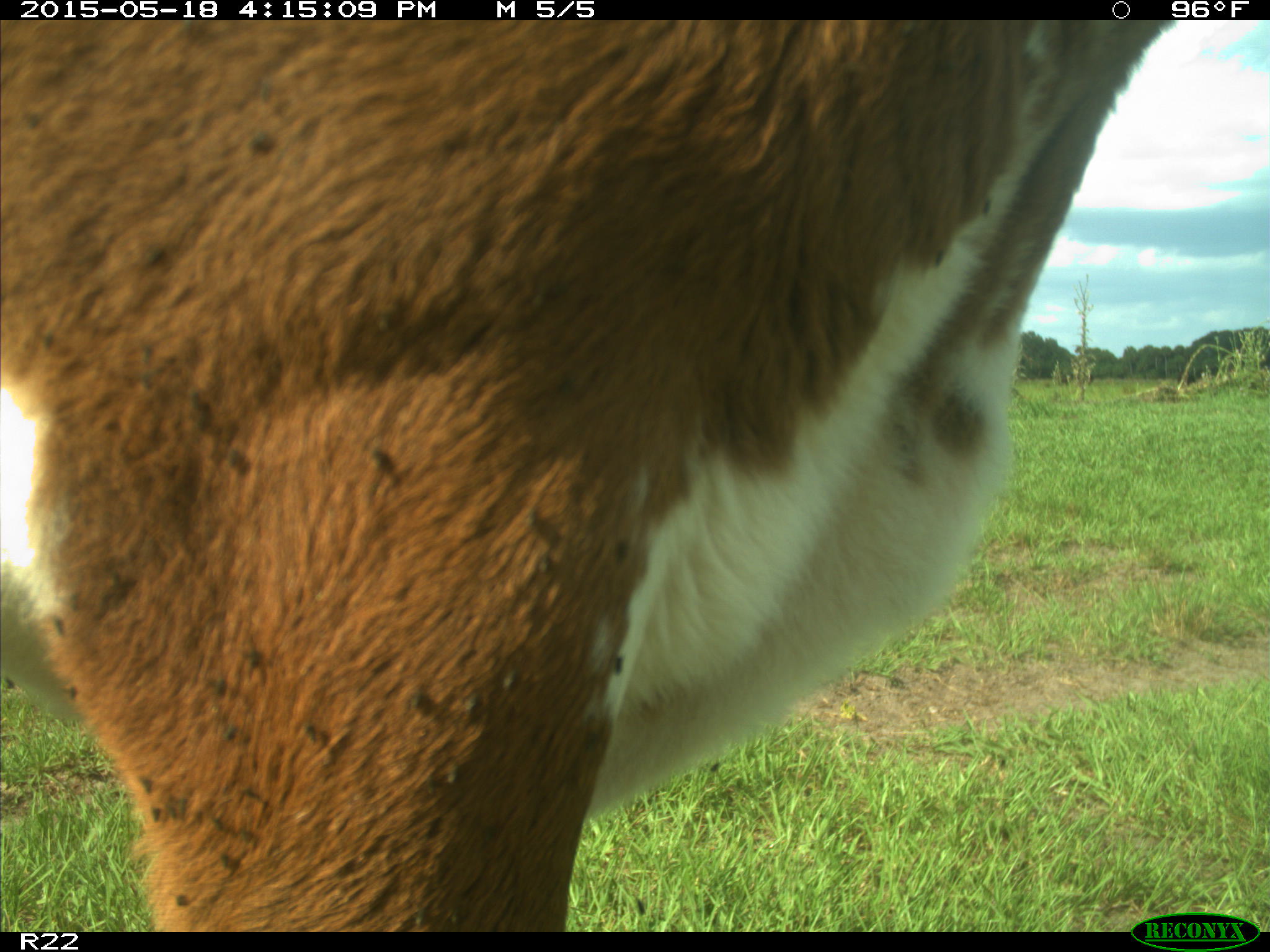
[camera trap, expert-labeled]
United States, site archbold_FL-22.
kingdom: Animalia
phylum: Chordata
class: Mammalia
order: Artiodactyla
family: Bovidae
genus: Bos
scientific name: Bos taurus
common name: domestic cow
Bos taurus (domestic cow).